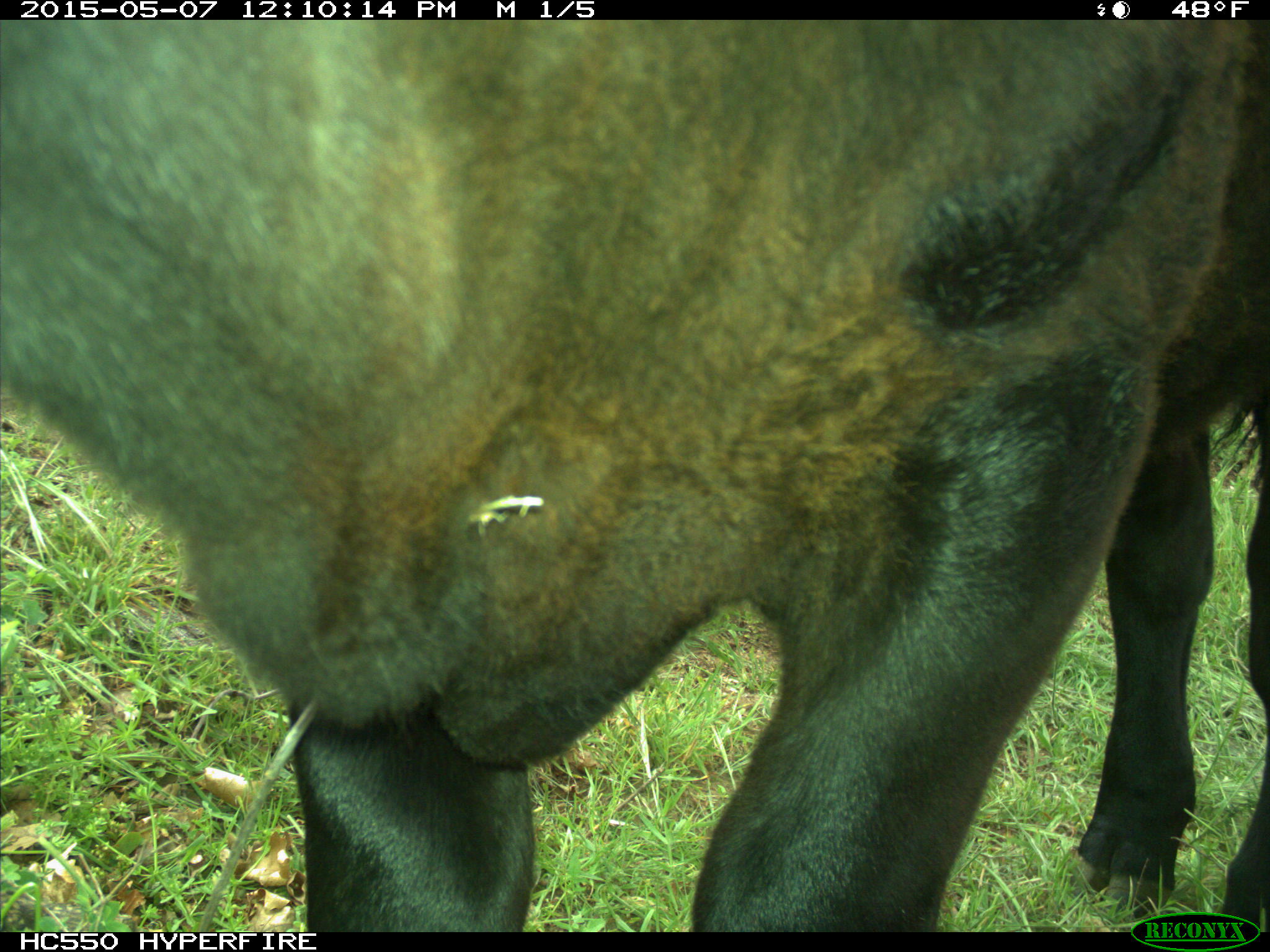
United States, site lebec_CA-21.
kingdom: Animalia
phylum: Chordata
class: Mammalia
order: Artiodactyla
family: Bovidae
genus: Bos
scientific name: Bos taurus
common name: domestic cow